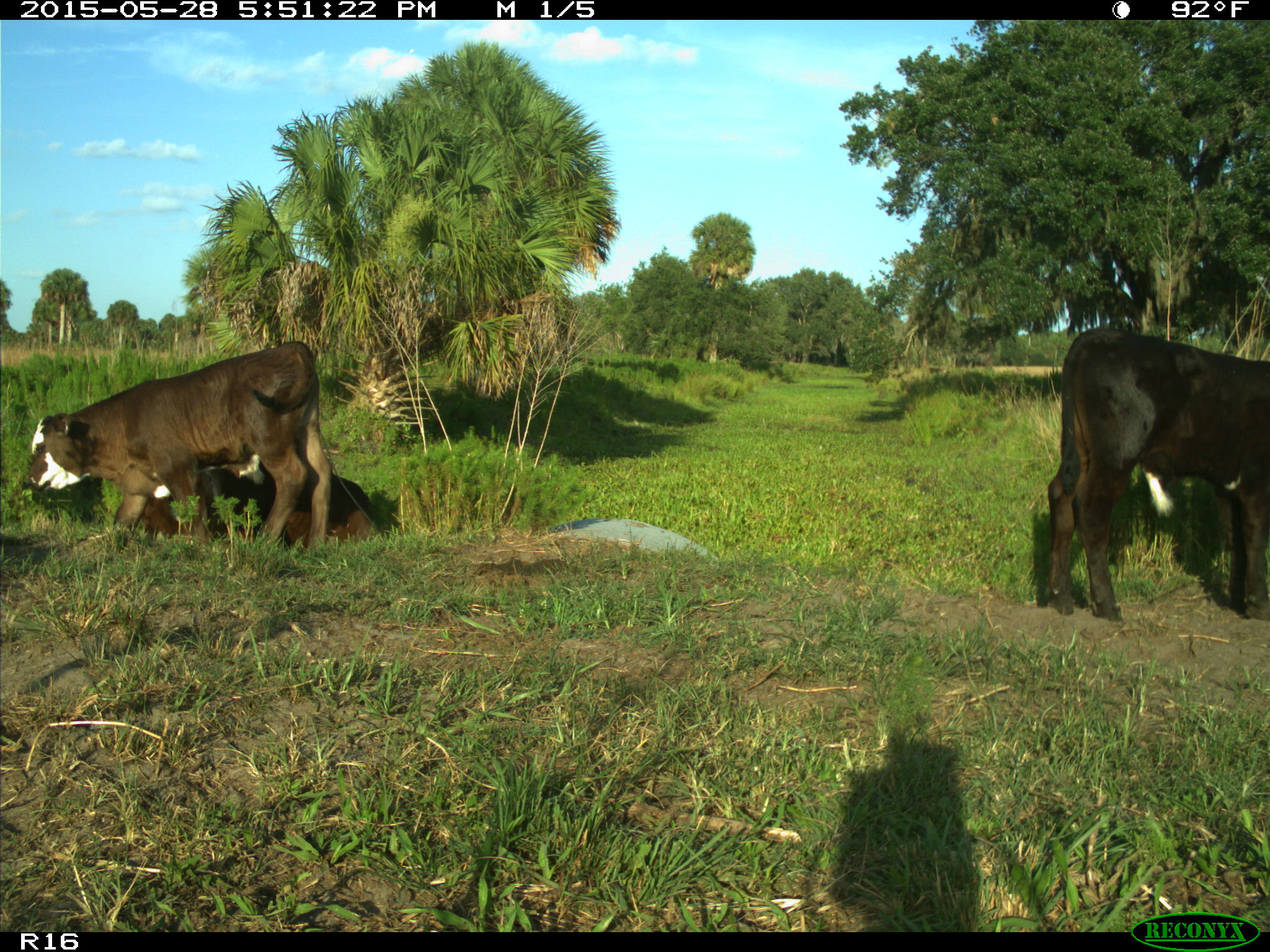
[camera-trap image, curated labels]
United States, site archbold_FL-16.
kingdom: Animalia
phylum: Chordata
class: Mammalia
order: Artiodactyla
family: Bovidae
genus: Bos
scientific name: Bos taurus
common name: domestic cow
Bos taurus (domestic cow).